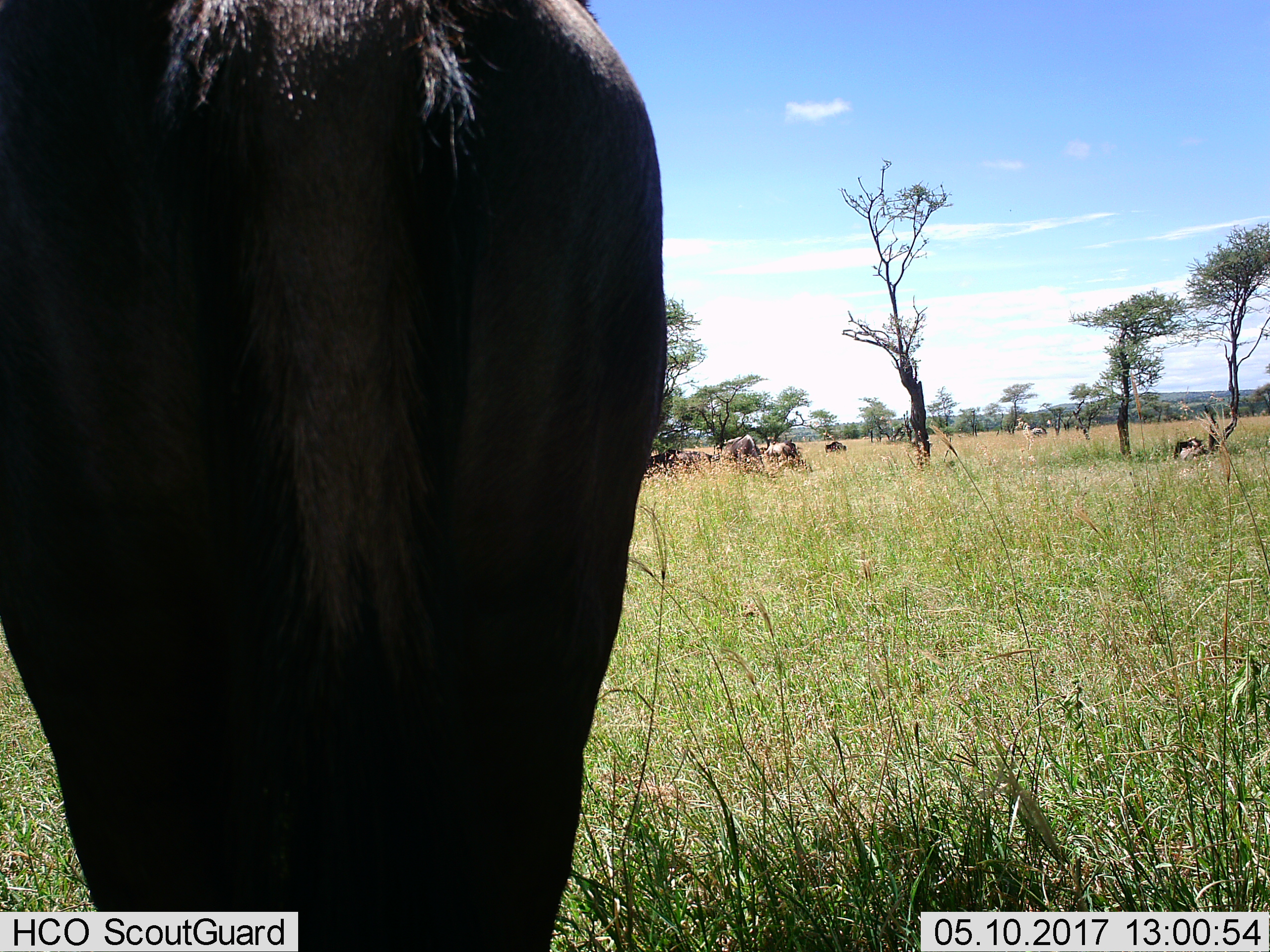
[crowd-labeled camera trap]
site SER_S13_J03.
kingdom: Animalia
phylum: Chordata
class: Mammalia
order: Artiodactyla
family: Bovidae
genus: Connochaetes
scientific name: Connochaetes taurinus taurinus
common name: blue wildebeest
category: wildebeestblue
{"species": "wildebeestblue (blue wildebeest) (Connochaetes taurinus taurinus)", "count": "5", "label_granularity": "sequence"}